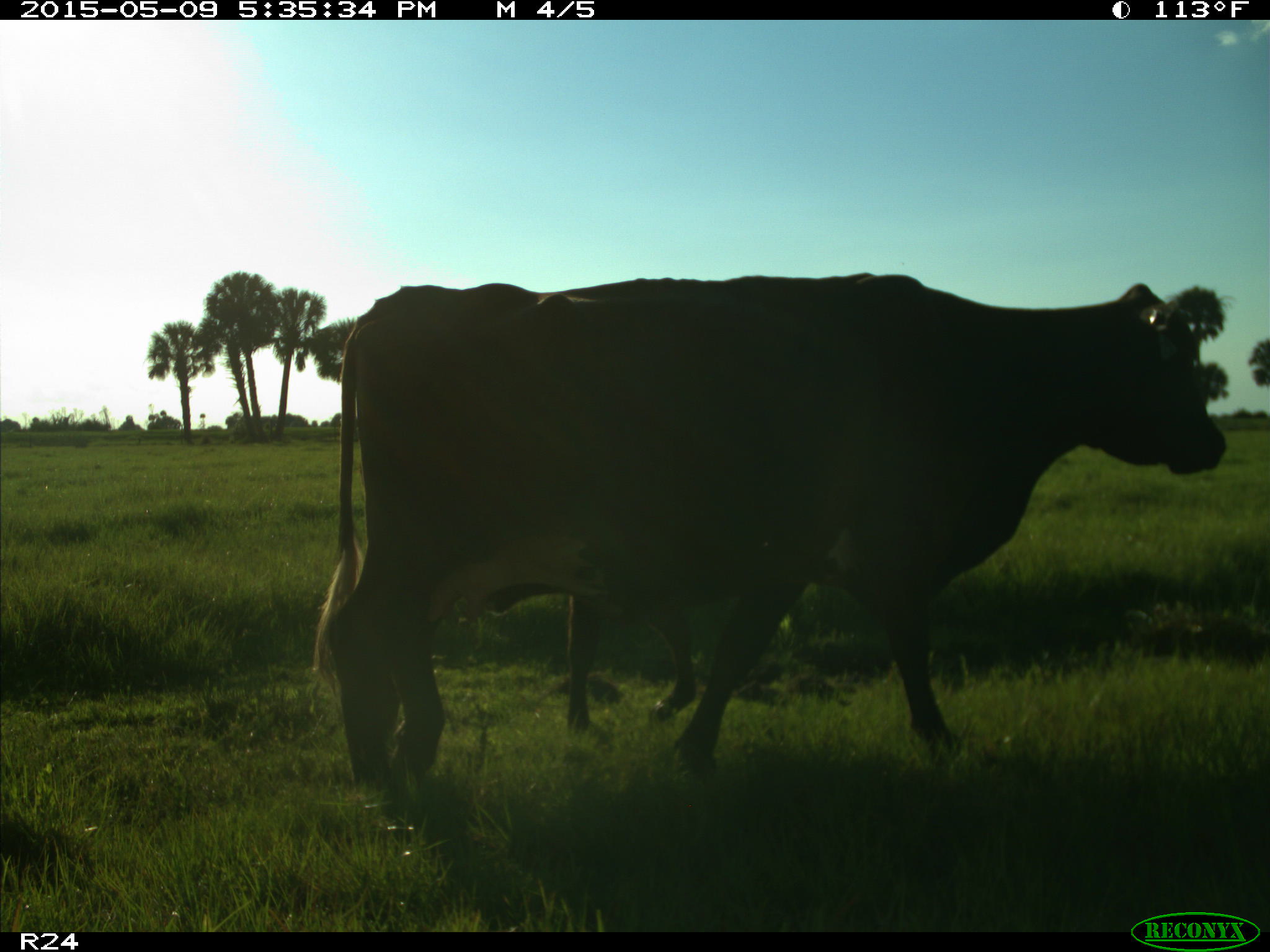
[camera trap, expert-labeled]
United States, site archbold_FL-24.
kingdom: Animalia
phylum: Chordata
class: Mammalia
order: Artiodactyla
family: Bovidae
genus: Bos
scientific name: Bos taurus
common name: domestic cow